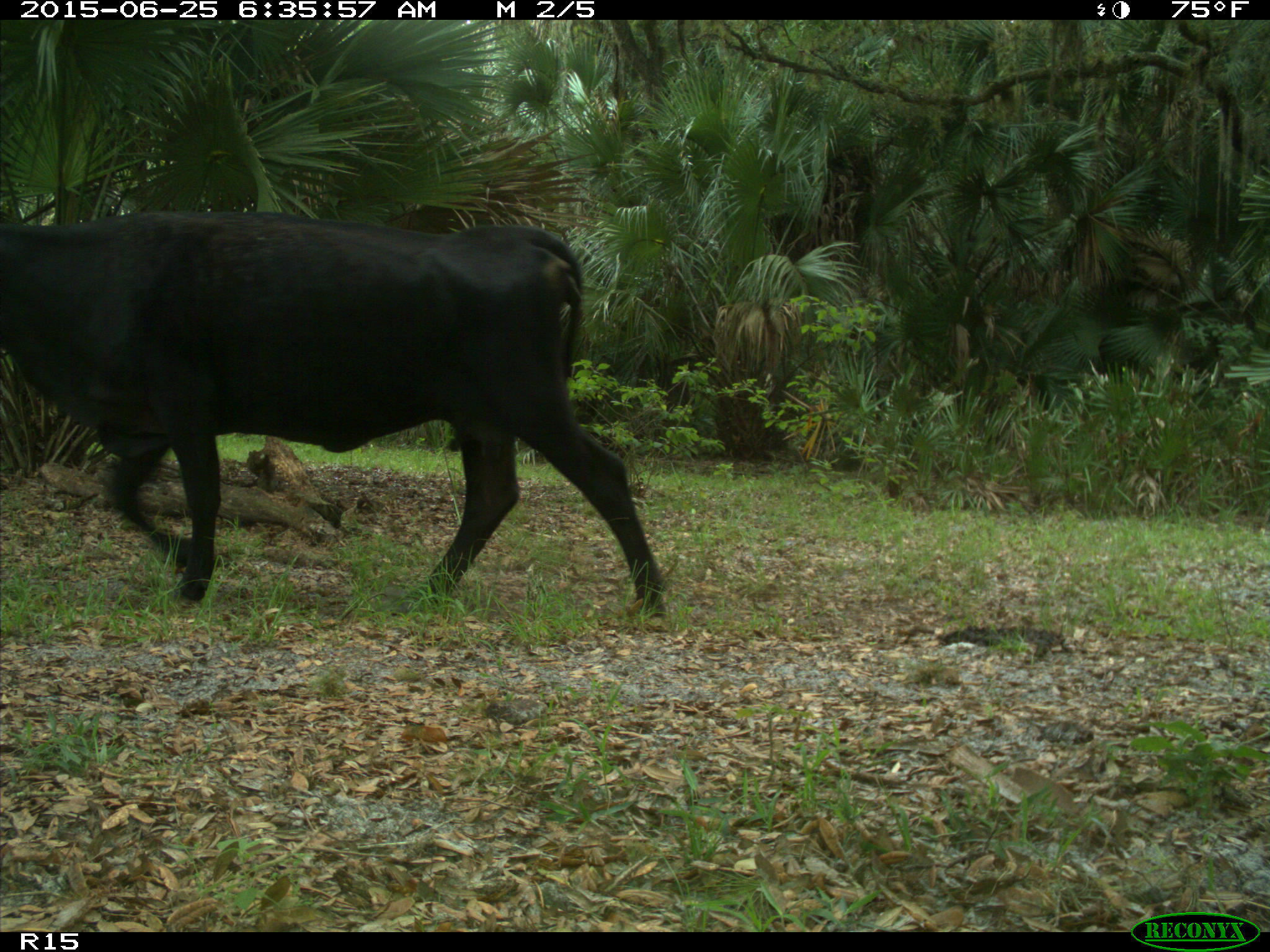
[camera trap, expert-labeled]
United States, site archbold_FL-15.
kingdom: Animalia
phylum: Chordata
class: Mammalia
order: Artiodactyla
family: Bovidae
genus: Bos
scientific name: Bos taurus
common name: domestic cow